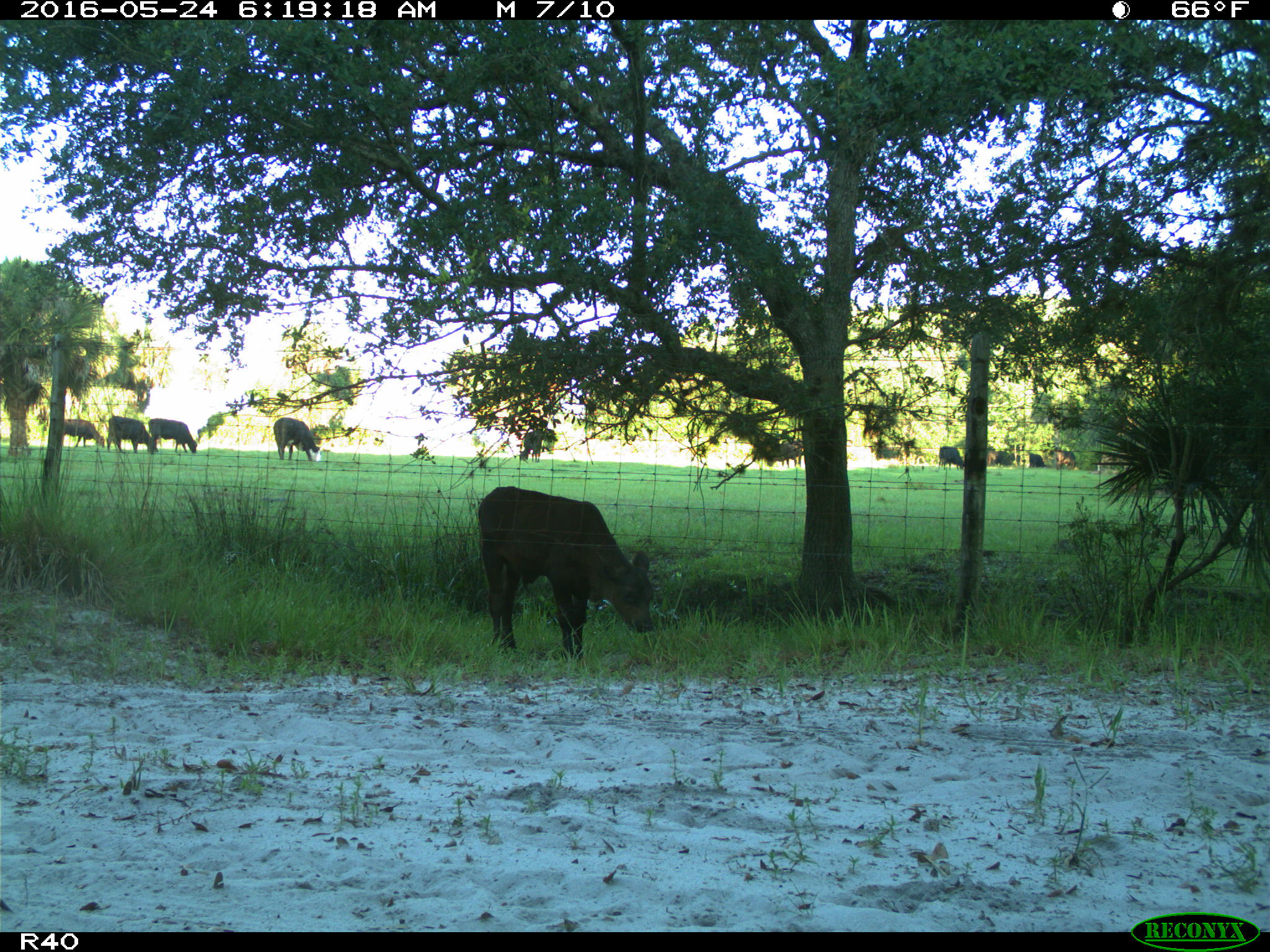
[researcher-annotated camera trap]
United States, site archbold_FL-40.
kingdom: Animalia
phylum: Chordata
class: Mammalia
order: Artiodactyla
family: Bovidae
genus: Bos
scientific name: Bos taurus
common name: domestic cow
Bos taurus (domestic cow).